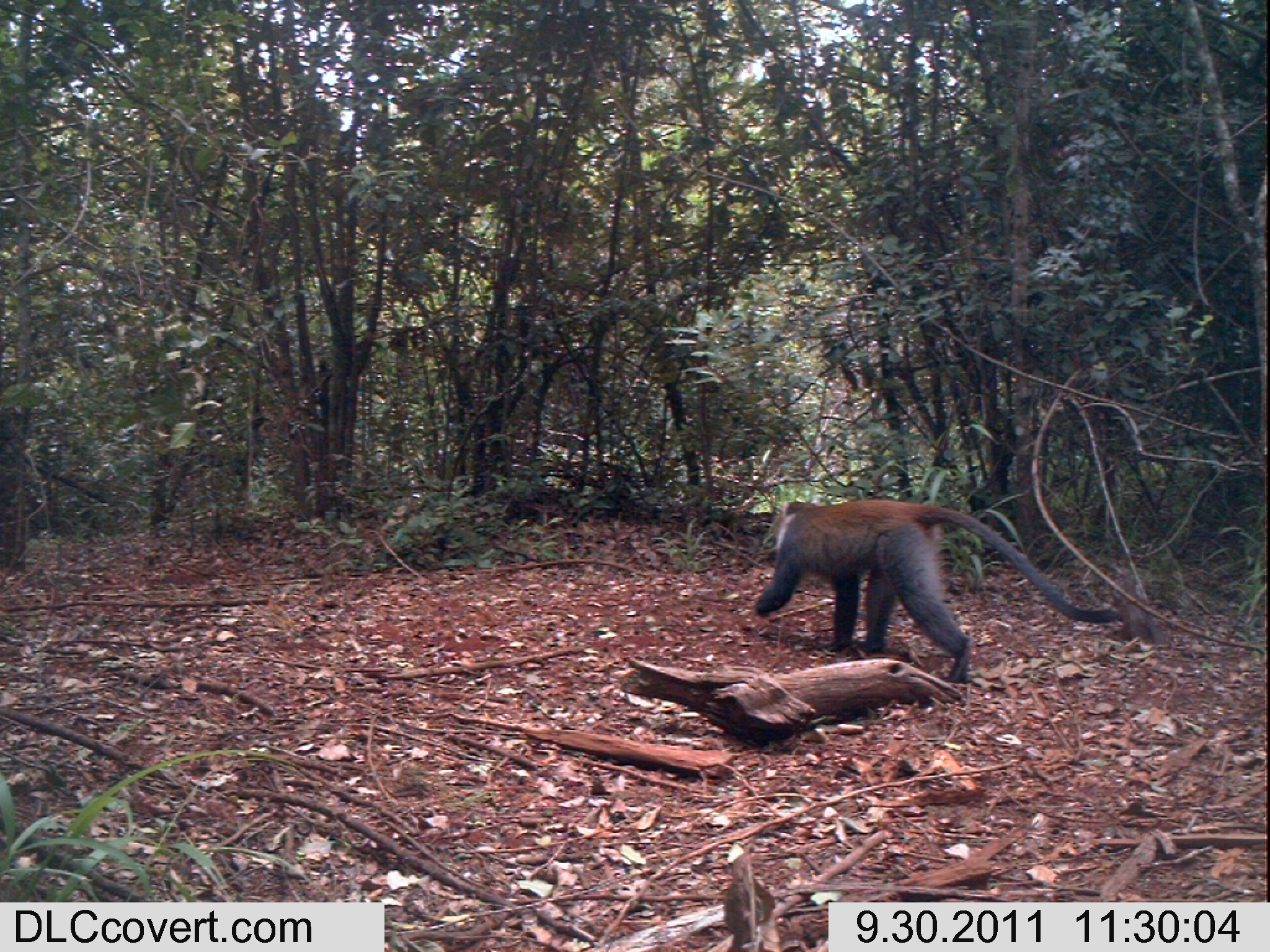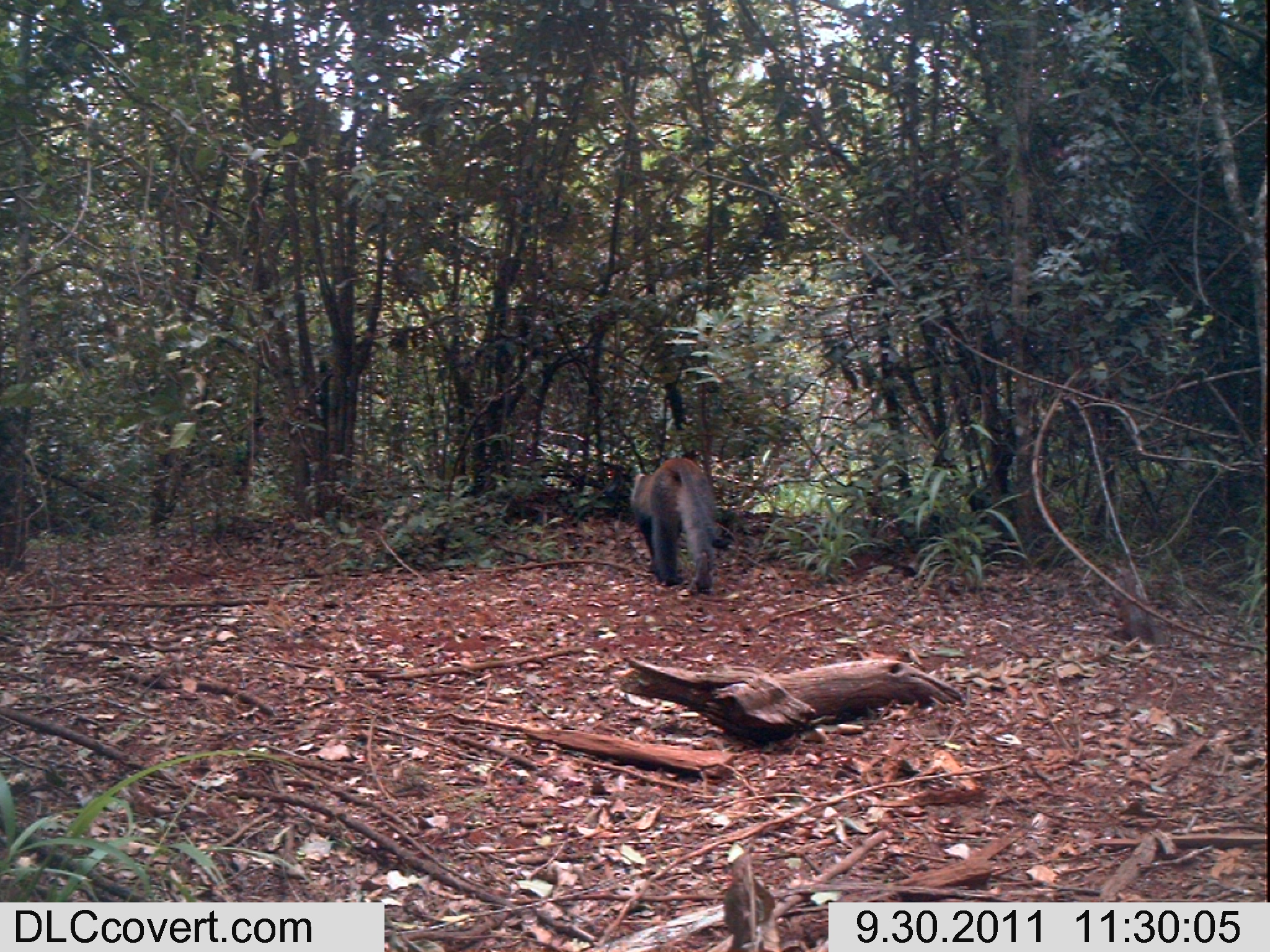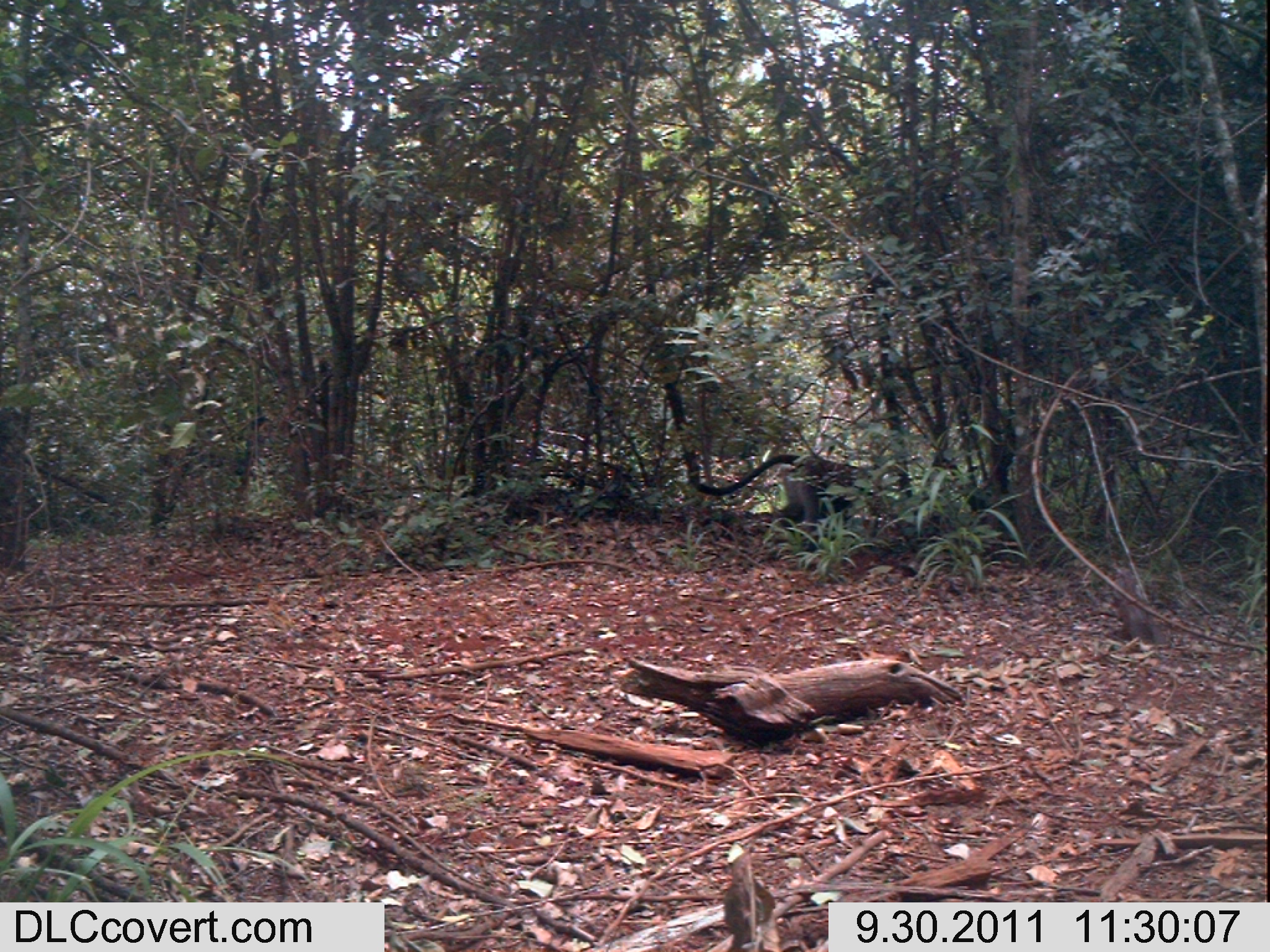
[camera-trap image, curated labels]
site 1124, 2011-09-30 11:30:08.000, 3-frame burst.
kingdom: Animalia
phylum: Chordata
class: Mammalia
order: Artiodactyla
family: Bovidae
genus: Capra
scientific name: Capra aegagrus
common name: wild goat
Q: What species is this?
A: Capra aegagrus (wild goat).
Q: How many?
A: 1.